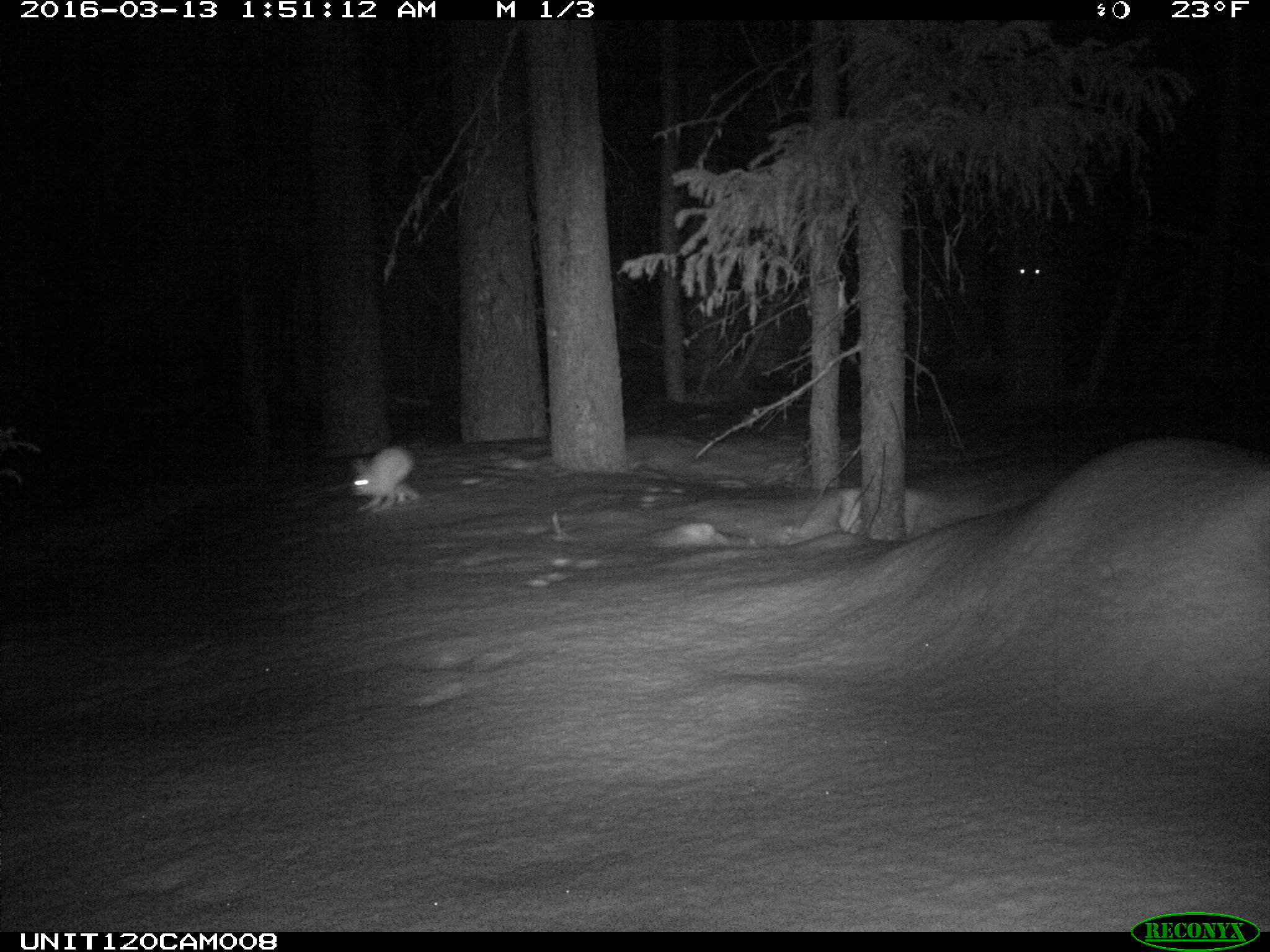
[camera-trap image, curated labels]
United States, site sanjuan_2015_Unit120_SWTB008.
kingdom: Animalia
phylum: Chordata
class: Mammalia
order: Lagomorpha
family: Leporidae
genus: Lepus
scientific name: Lepus americanus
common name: snowshoe hare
Lepus americanus (snowshoe hare).